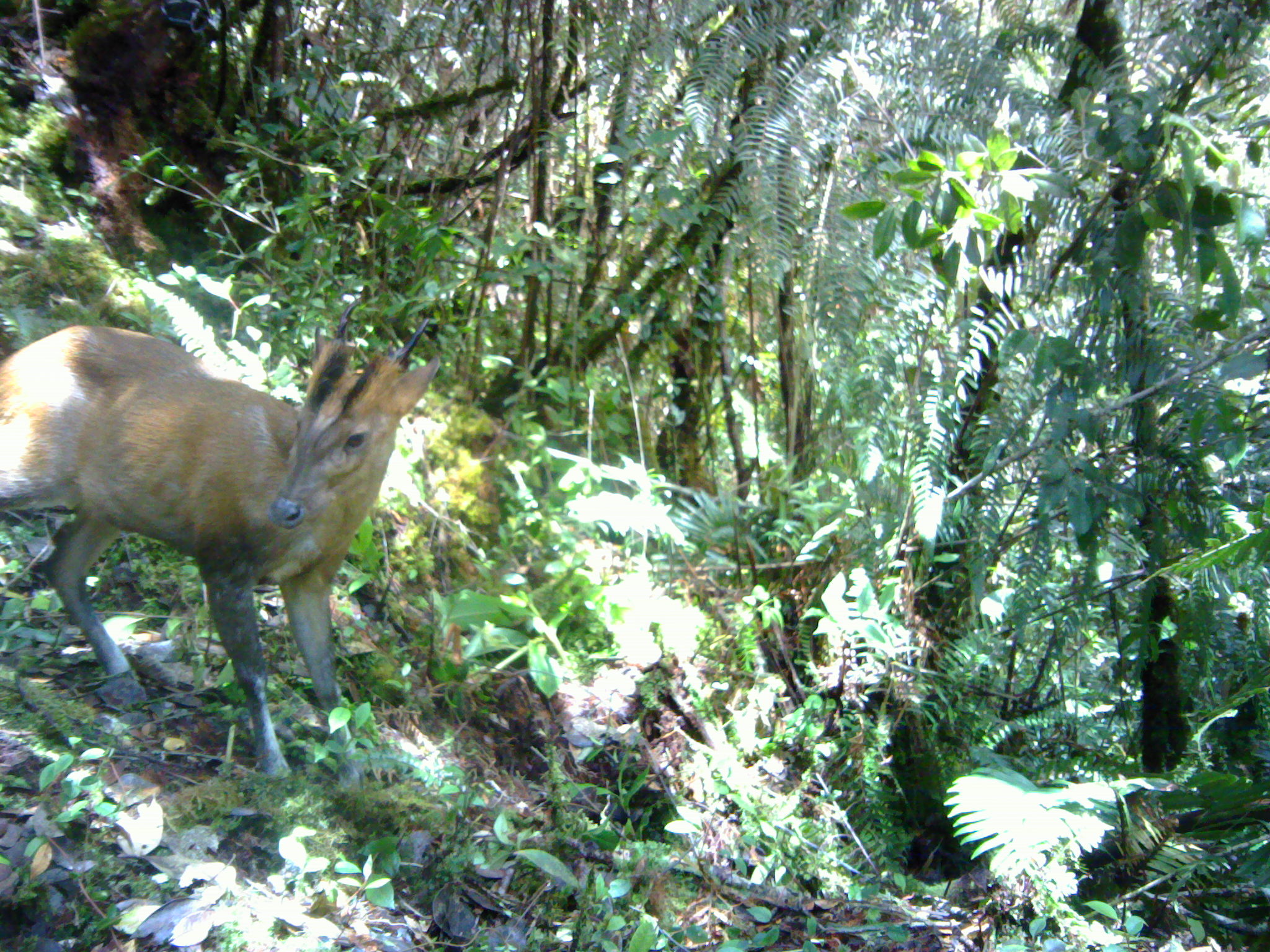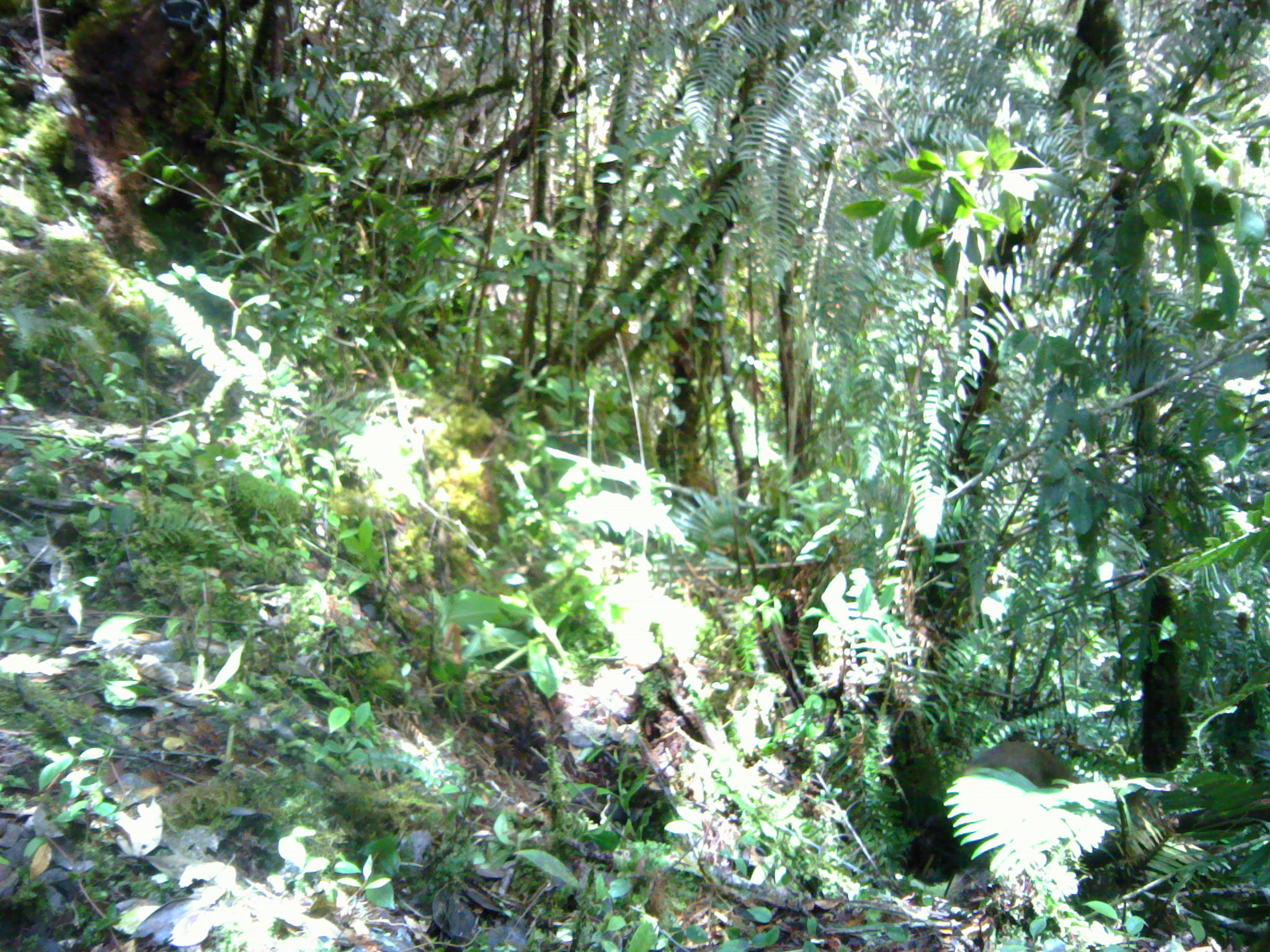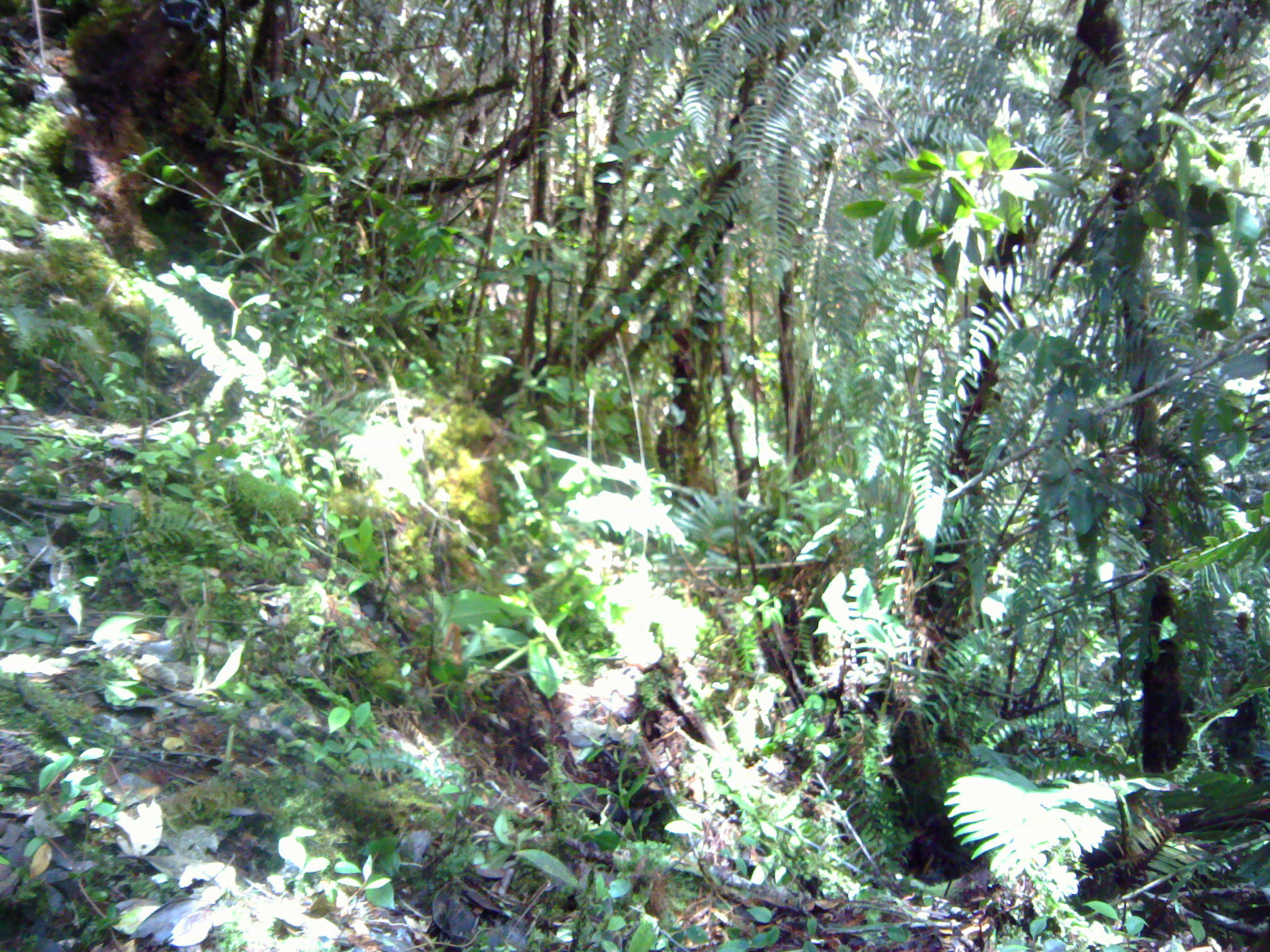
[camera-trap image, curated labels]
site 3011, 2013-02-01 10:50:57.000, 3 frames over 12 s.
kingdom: Animalia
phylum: Chordata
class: Mammalia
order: Artiodactyla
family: Cervidae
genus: Muntiacus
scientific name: Muntiacus muntjak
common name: southern red muntjac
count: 1